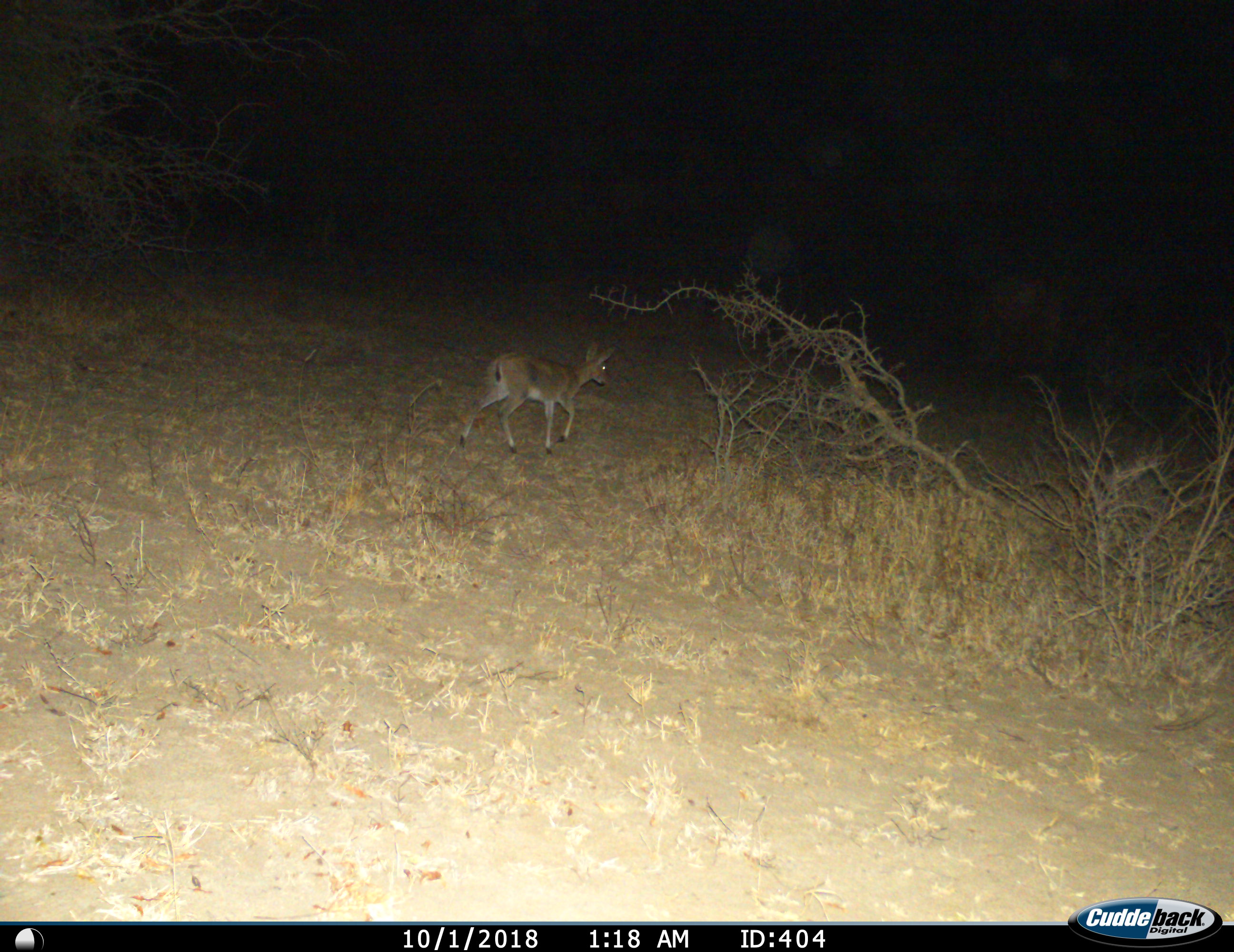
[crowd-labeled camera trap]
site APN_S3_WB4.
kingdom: Animalia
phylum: Chordata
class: Mammalia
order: Artiodactyla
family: Bovidae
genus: Sylvicapra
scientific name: Sylvicapra grimmia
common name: common duiker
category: duikercommongrey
Duikercommongrey (common duiker) (Sylvicapra grimmia), count 1. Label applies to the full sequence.